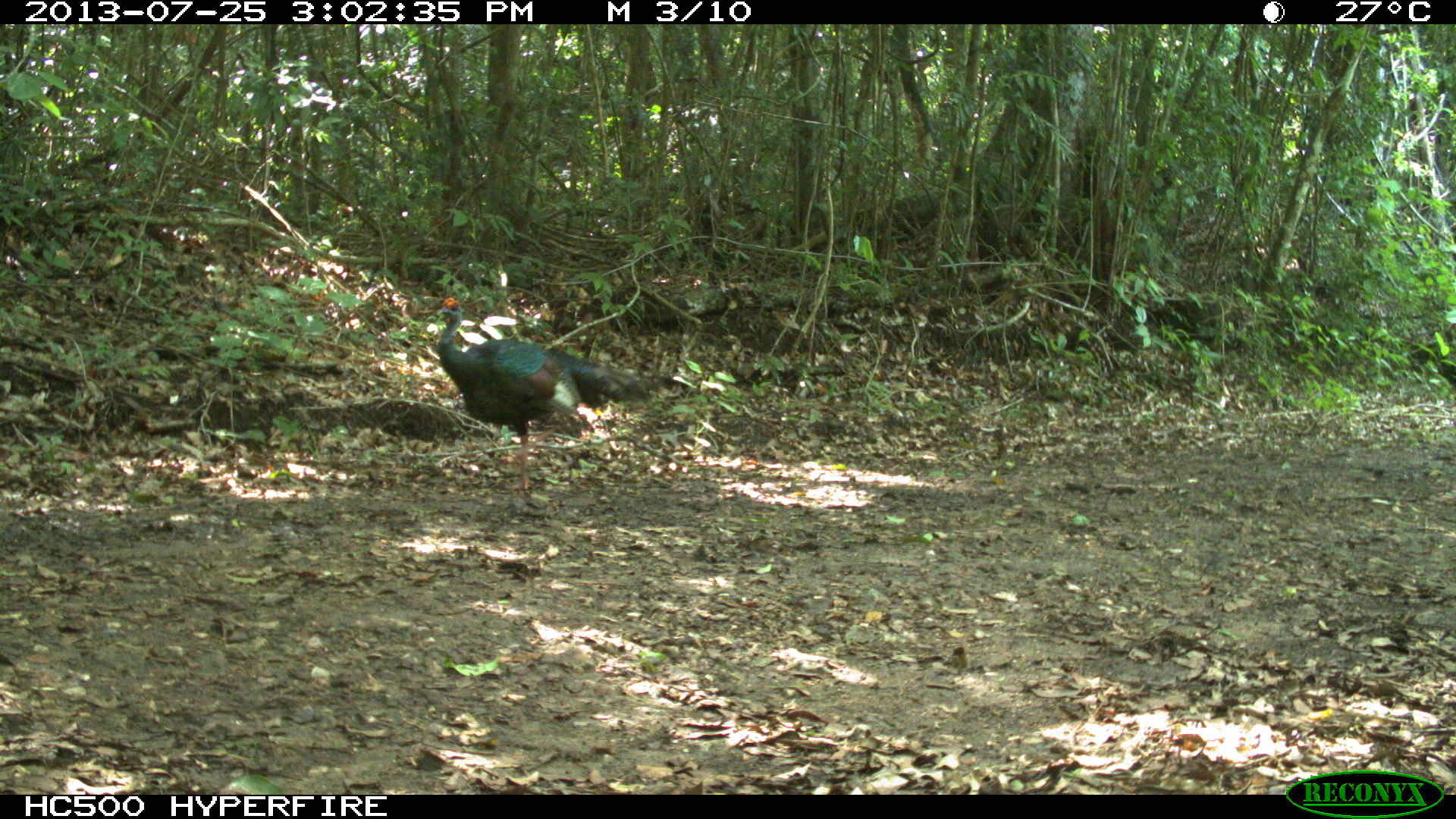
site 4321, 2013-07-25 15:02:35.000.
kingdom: Animalia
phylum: Chordata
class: Aves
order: Galliformes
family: Phasianidae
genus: Meleagris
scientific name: Meleagris ocellata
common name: ocellated turkey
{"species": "Meleagris ocellata (ocellated turkey)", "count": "1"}